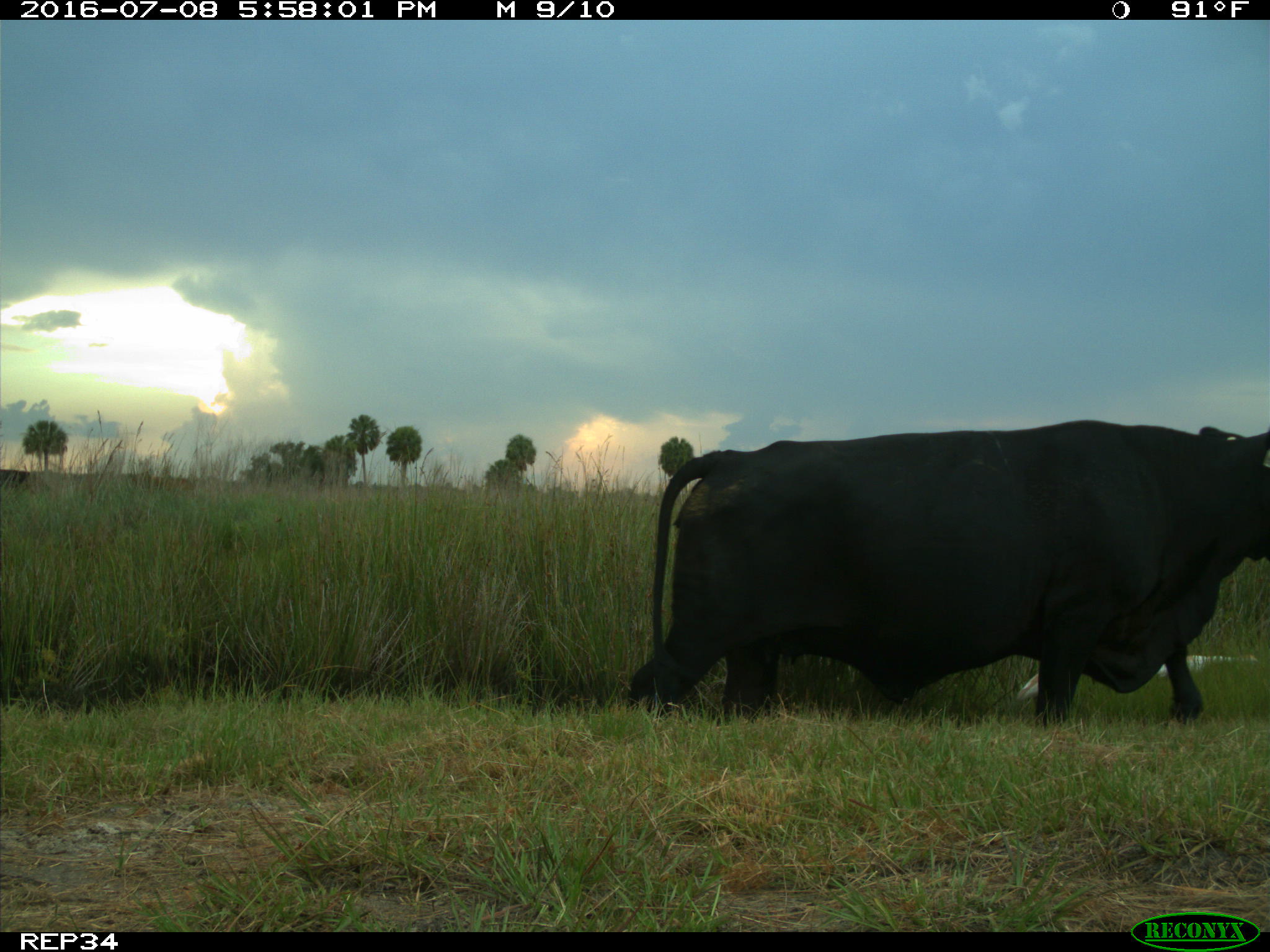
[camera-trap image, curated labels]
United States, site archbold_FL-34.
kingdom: Animalia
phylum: Chordata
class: Mammalia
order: Artiodactyla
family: Bovidae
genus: Bos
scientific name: Bos taurus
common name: domestic cow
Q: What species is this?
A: Bos taurus (domestic cow).